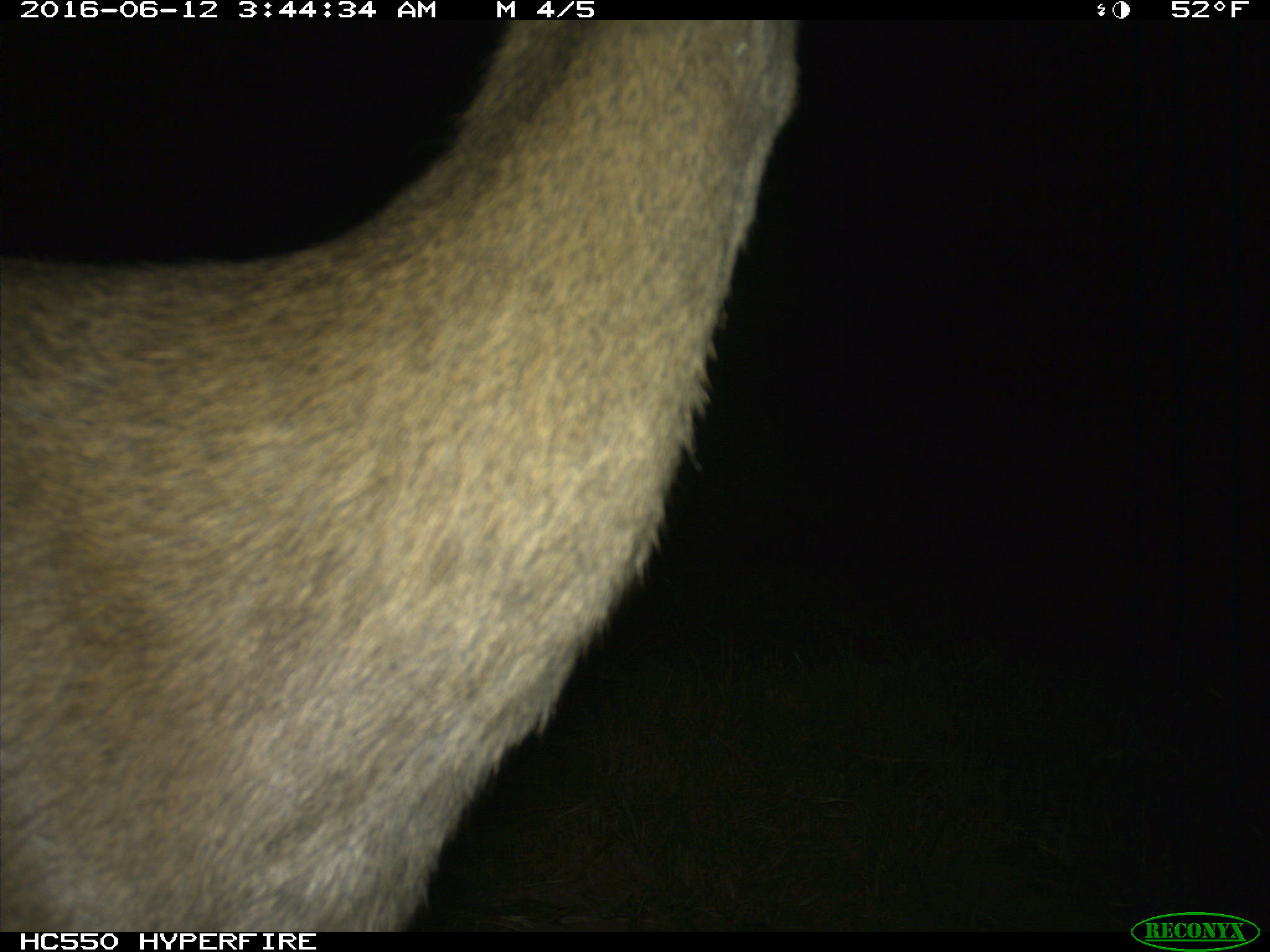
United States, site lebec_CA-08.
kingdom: Animalia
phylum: Chordata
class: Mammalia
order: Artiodactyla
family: Cervidae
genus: Odocoileus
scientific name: Odocoileus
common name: deer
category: unidentified deer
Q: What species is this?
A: Unidentified deer (deer) (Odocoileus).